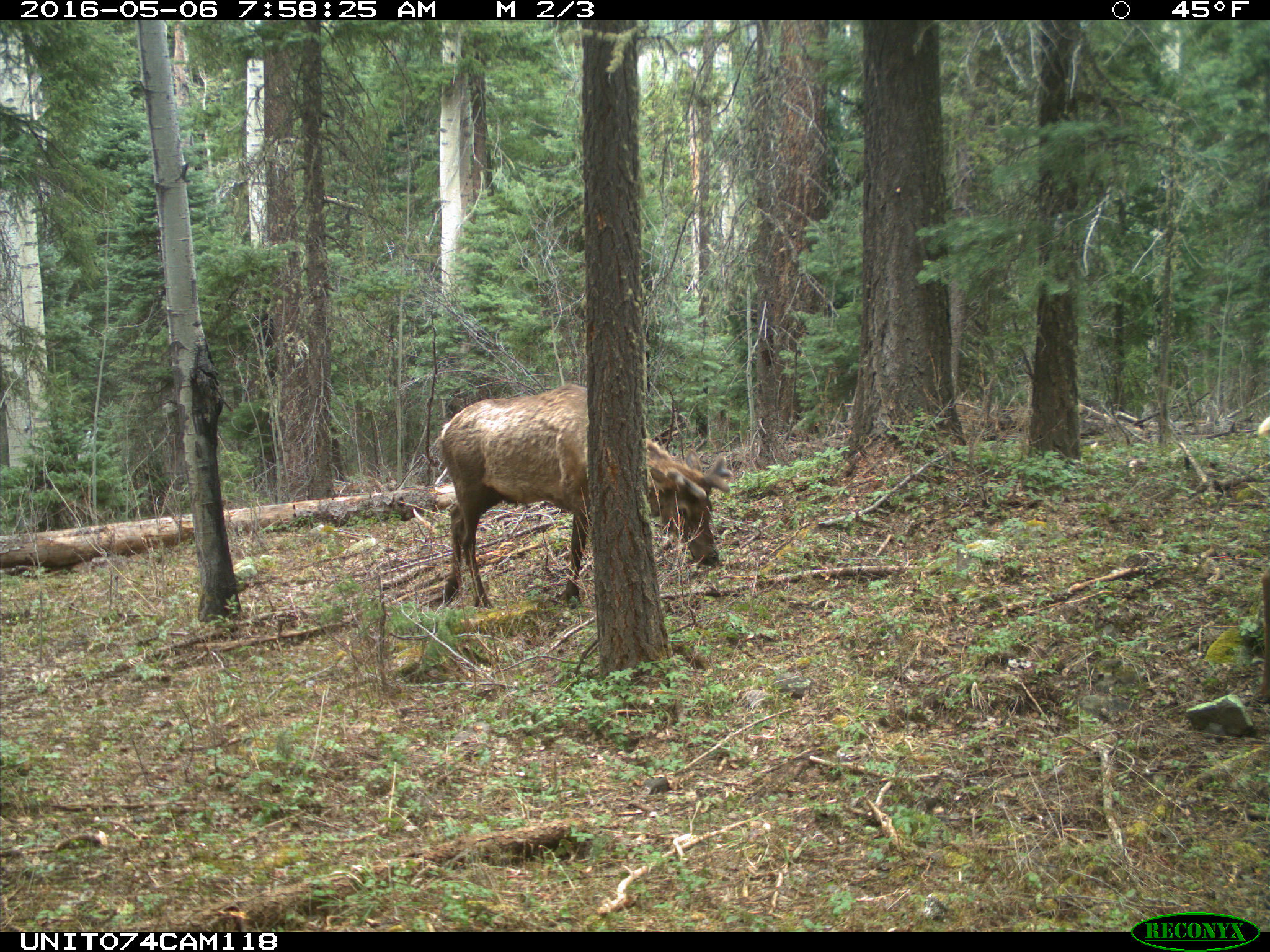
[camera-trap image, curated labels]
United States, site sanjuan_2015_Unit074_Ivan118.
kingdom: Animalia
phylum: Chordata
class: Mammalia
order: Artiodactyla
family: Cervidae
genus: Cervus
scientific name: Cervus elaphus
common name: red deer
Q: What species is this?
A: Cervus elaphus (red deer).